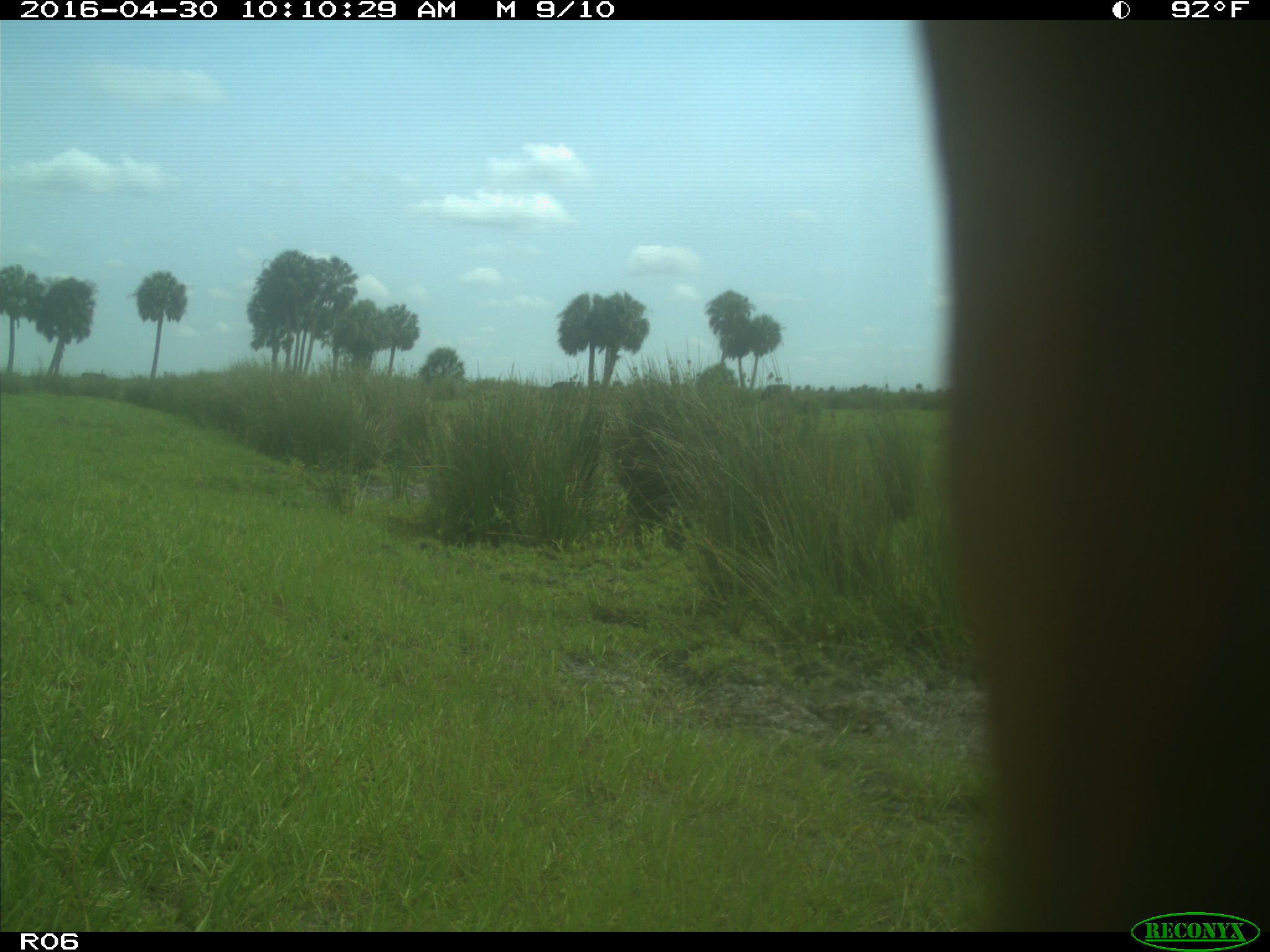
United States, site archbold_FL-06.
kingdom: Animalia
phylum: Chordata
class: Mammalia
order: Artiodactyla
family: Bovidae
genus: Bos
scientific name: Bos taurus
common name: domestic cow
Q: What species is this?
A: Bos taurus (domestic cow).